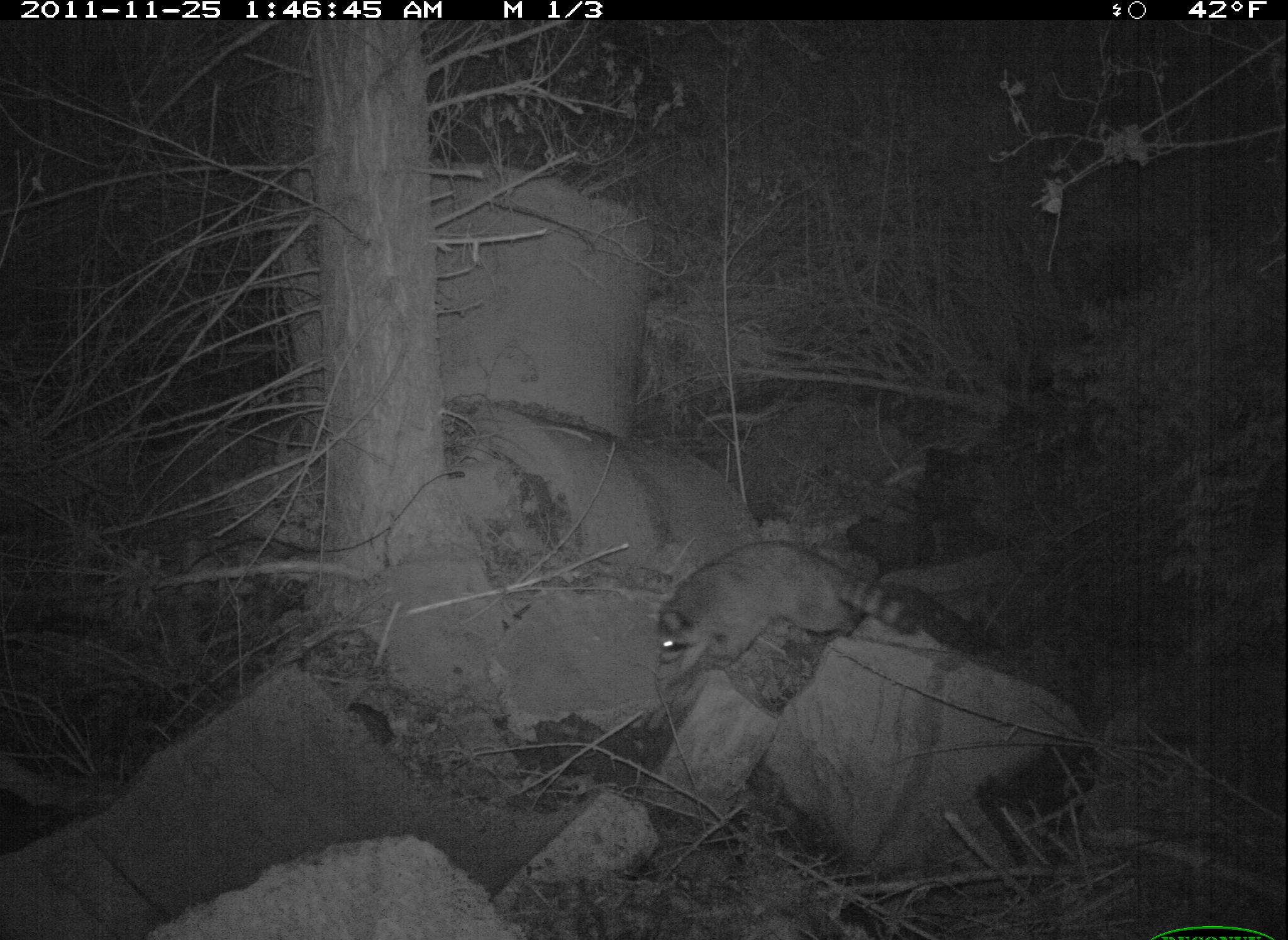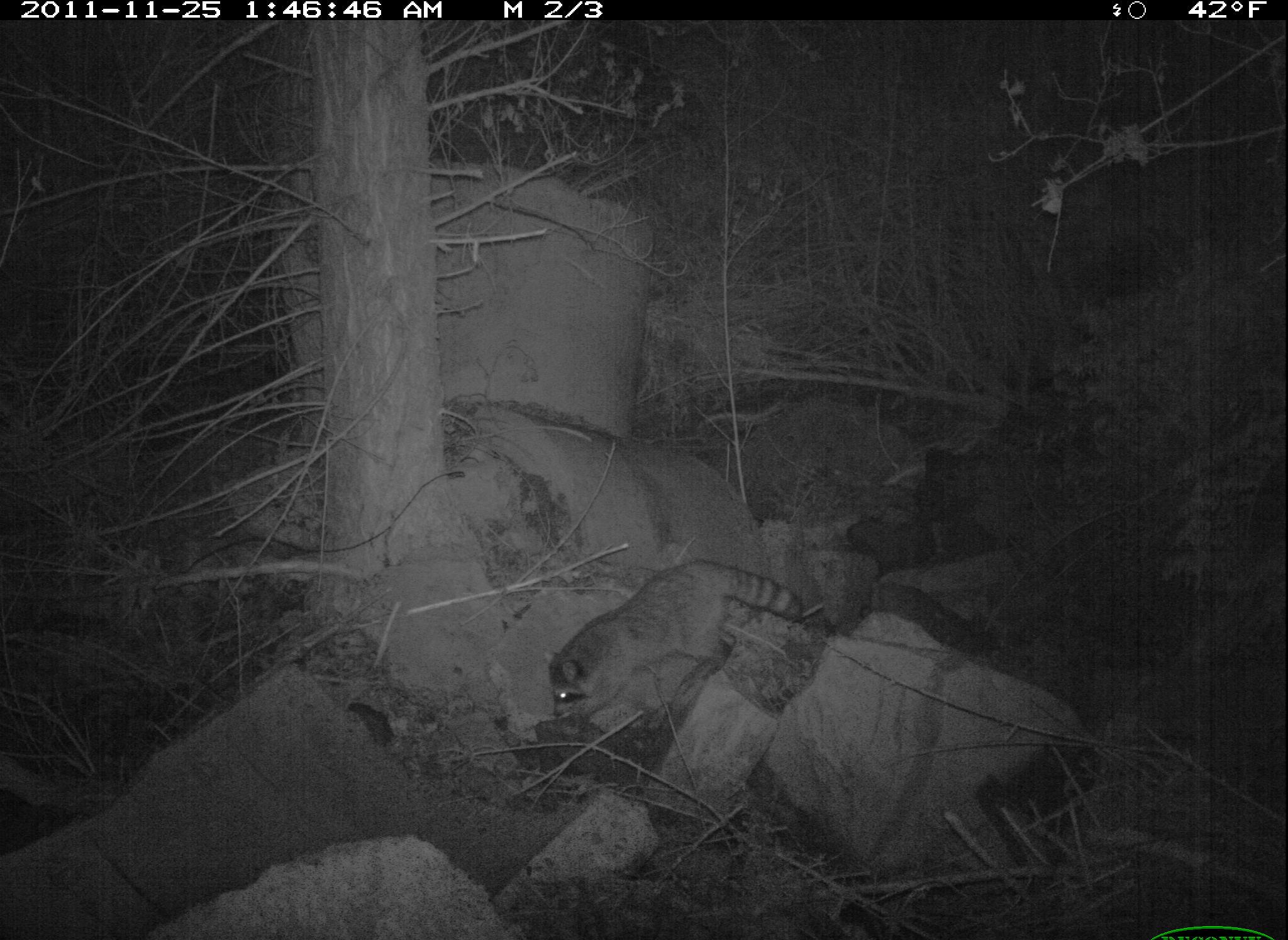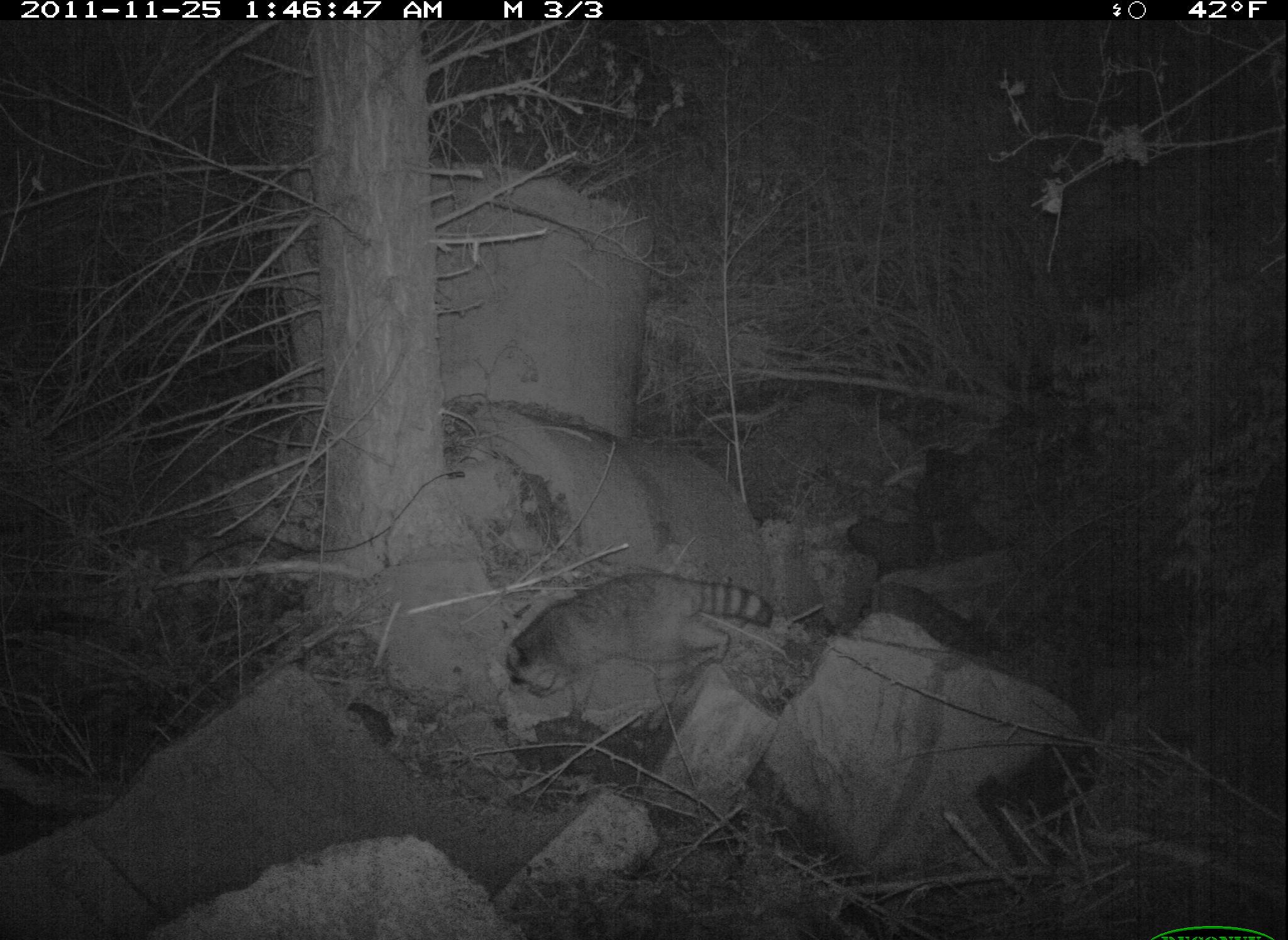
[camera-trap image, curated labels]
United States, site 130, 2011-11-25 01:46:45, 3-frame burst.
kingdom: Animalia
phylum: Chordata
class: Mammalia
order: Carnivora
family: Procyonidae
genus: Procyon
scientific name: Procyon lotor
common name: raccoon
Raccoon (Procyon lotor).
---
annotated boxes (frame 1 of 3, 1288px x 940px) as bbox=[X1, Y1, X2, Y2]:
raccoon: bbox=[638, 544, 943, 693]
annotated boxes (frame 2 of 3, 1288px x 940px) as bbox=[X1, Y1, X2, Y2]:
raccoon: bbox=[543, 556, 813, 730]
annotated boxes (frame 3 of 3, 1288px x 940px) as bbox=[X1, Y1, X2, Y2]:
raccoon: bbox=[480, 556, 786, 720]